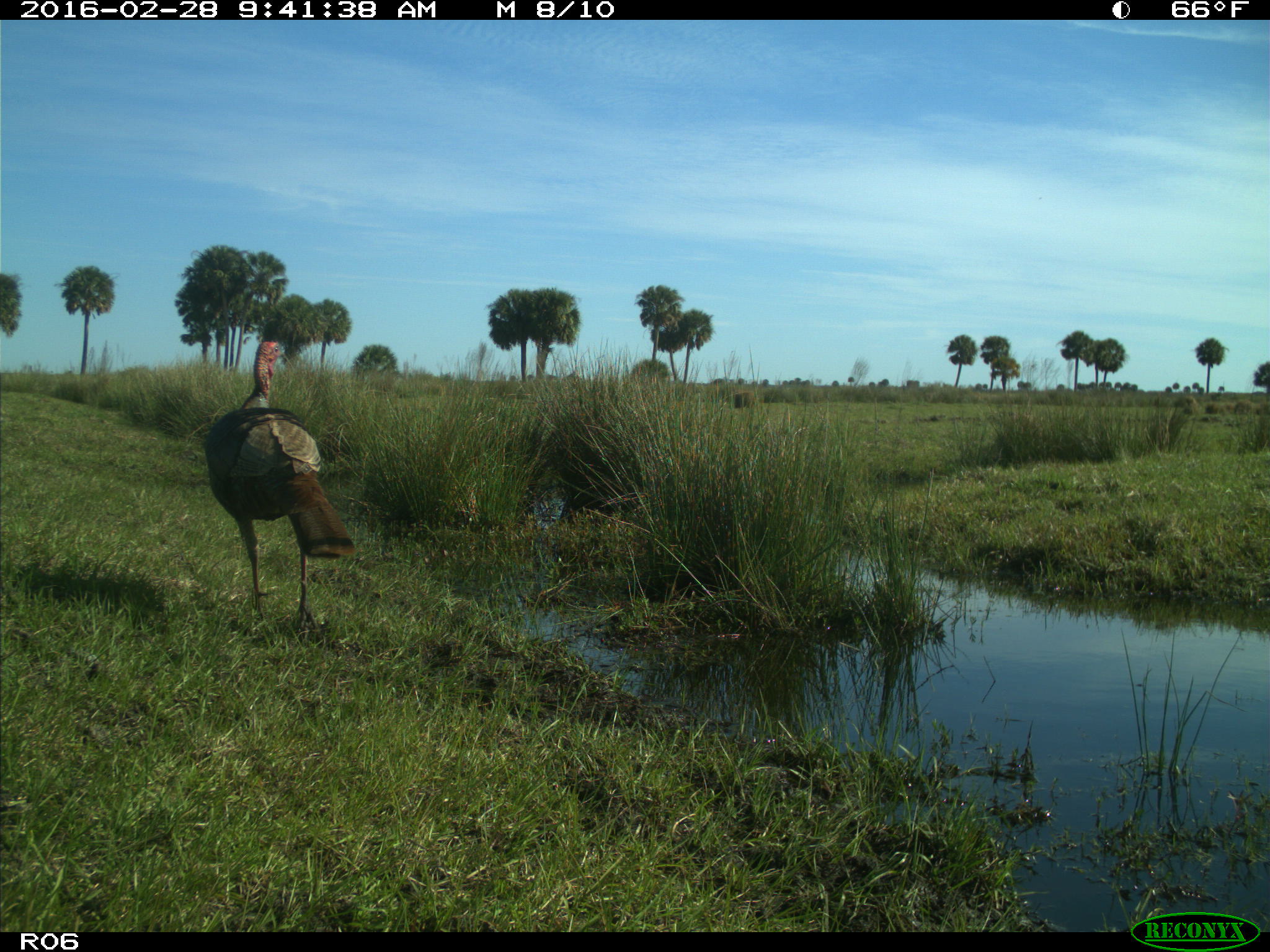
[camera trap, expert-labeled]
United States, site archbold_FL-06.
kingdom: Animalia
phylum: Chordata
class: Aves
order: Galliformes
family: Phasianidae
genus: Meleagris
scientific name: Meleagris gallopavo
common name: wild turkey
Meleagris gallopavo (wild turkey).